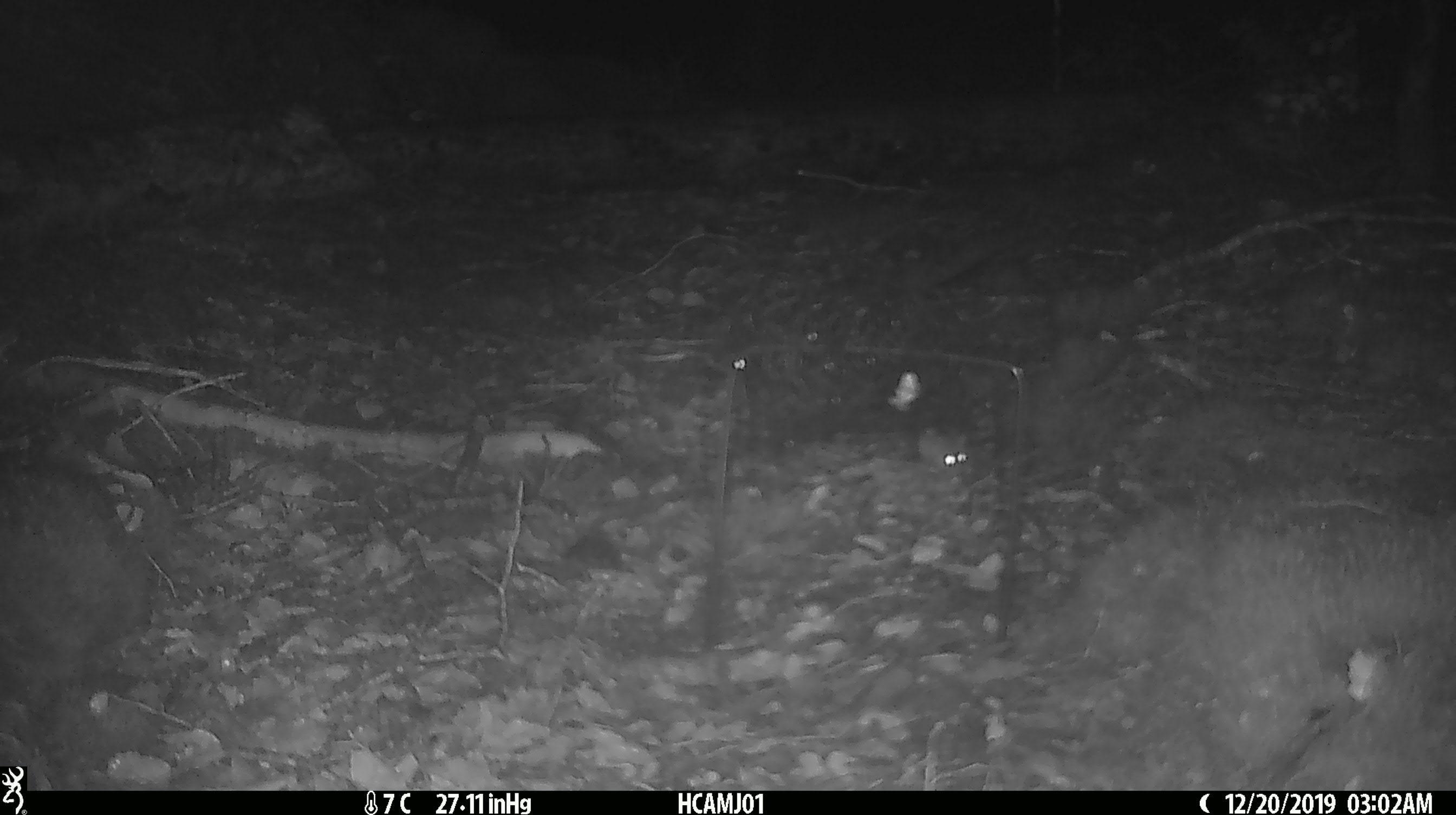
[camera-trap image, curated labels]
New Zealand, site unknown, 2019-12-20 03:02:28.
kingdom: Animalia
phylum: Chordata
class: Mammalia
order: Rodentia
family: Muridae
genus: Mus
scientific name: Mus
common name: mouse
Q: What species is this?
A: Mouse (Mus).